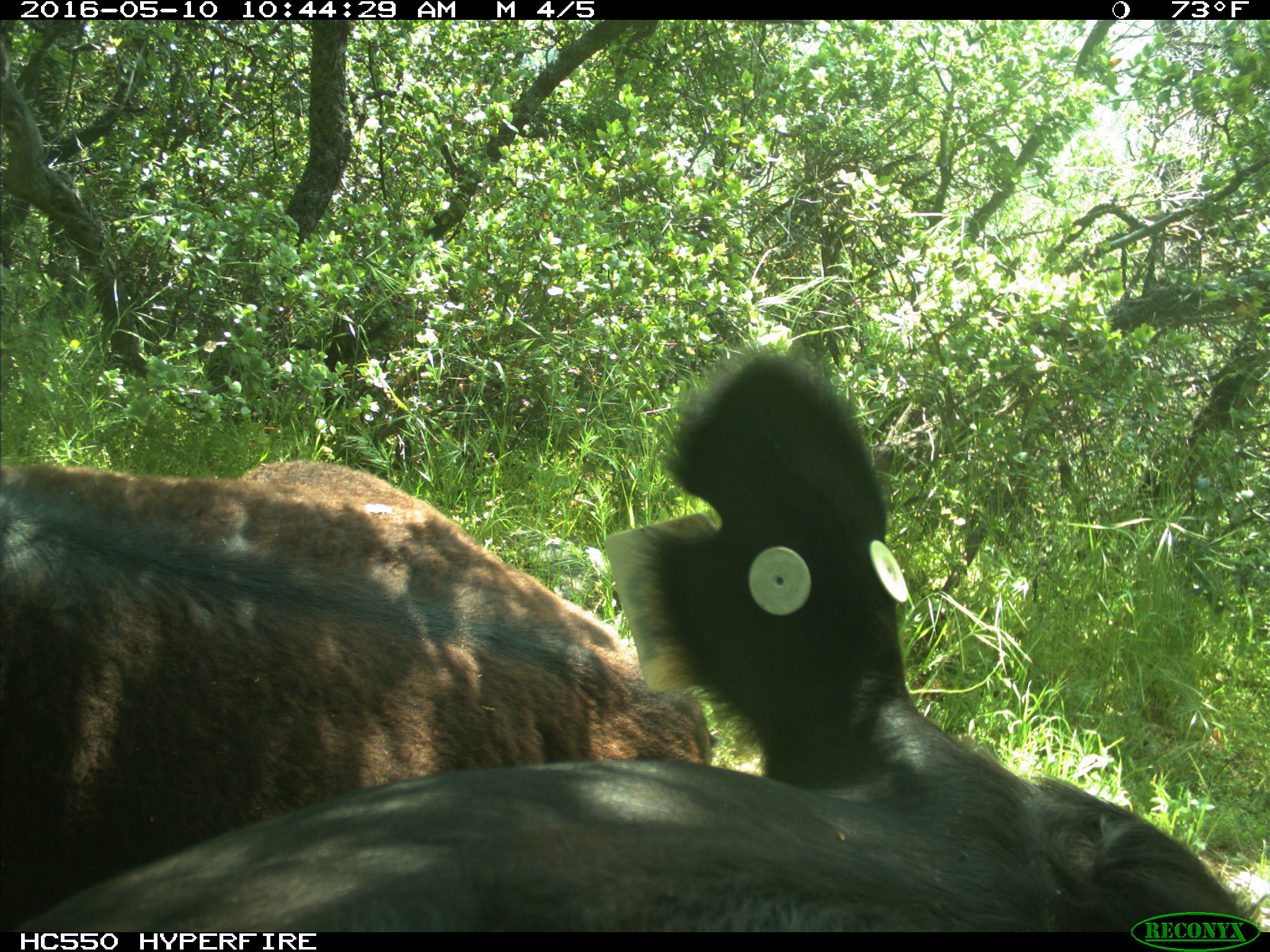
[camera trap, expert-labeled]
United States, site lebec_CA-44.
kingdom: Animalia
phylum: Chordata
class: Mammalia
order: Artiodactyla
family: Bovidae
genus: Bos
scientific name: Bos taurus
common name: domestic cow